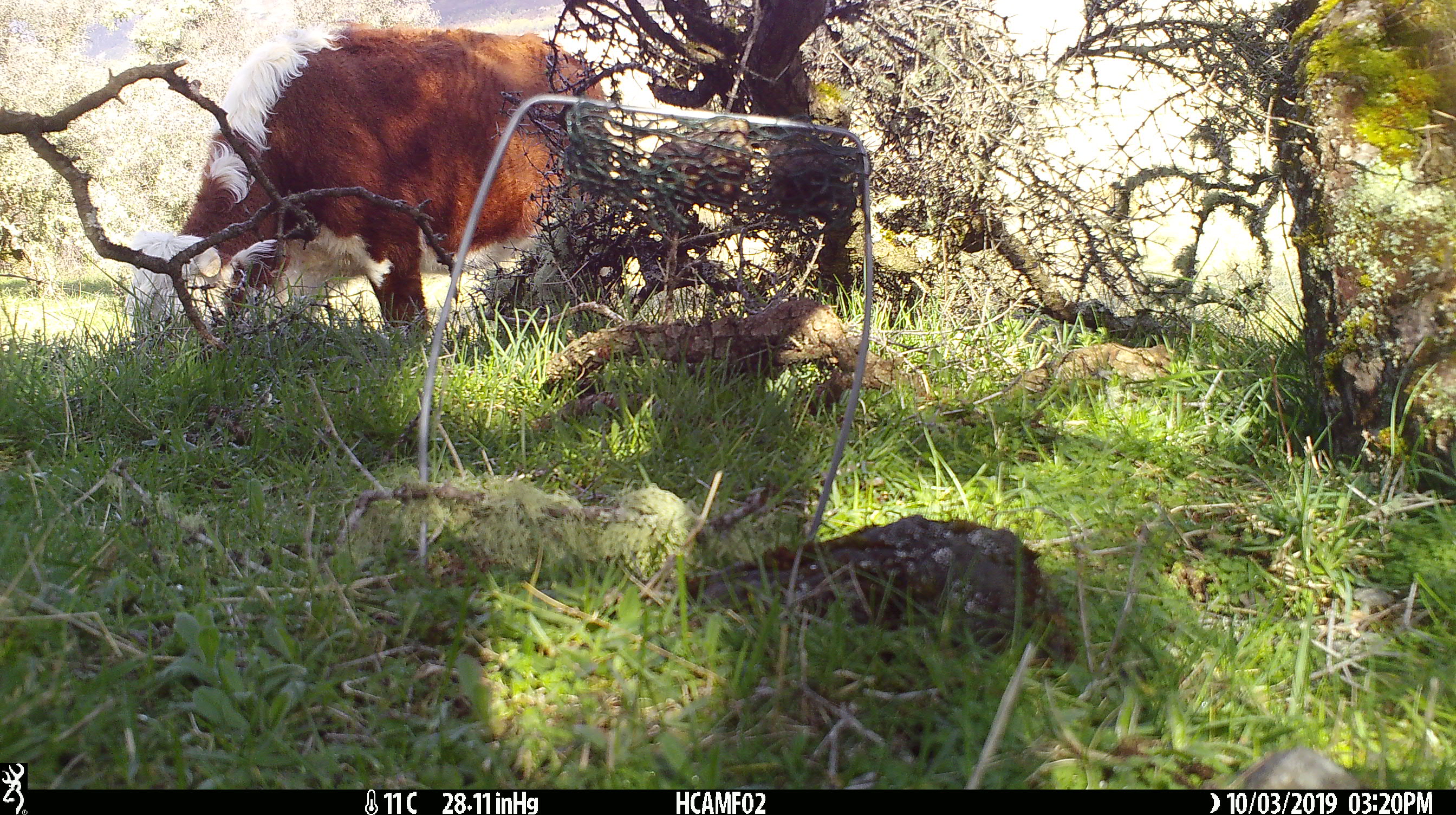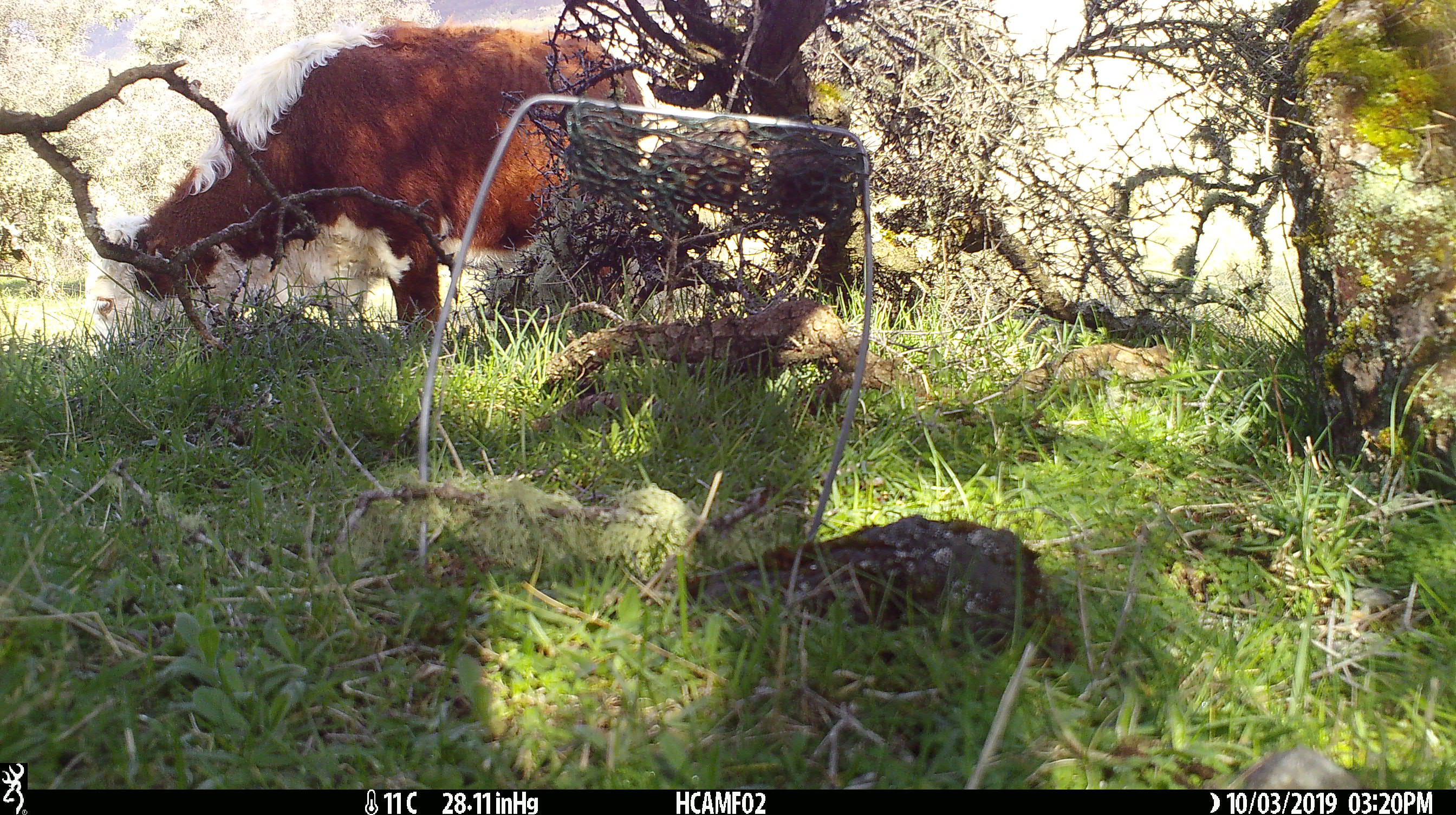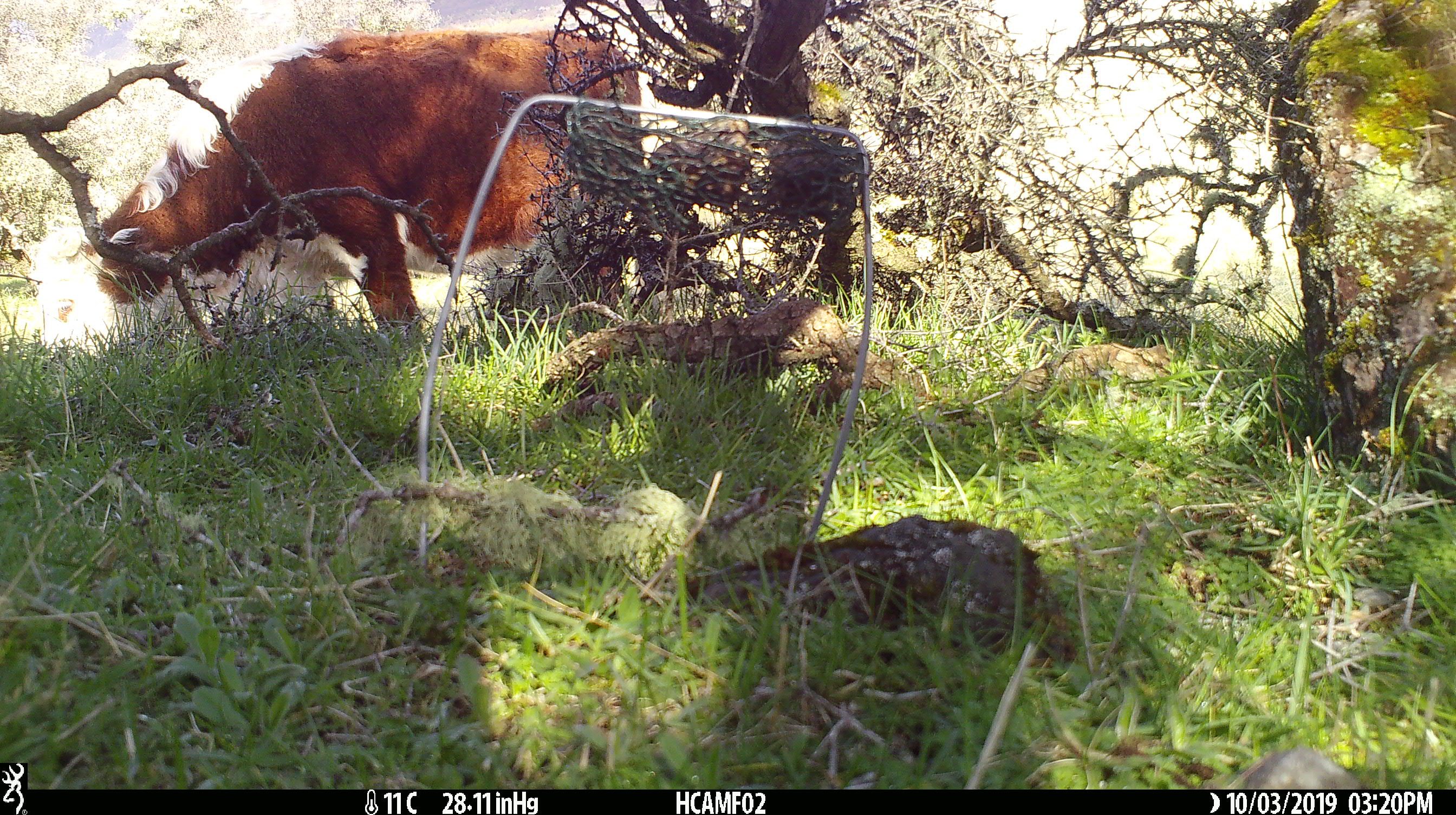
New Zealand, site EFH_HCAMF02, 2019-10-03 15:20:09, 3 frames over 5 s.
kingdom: Animalia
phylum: Chordata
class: Mammalia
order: Artiodactyla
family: Bovidae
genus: Bos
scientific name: Bos taurus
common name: domestic cow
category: cow